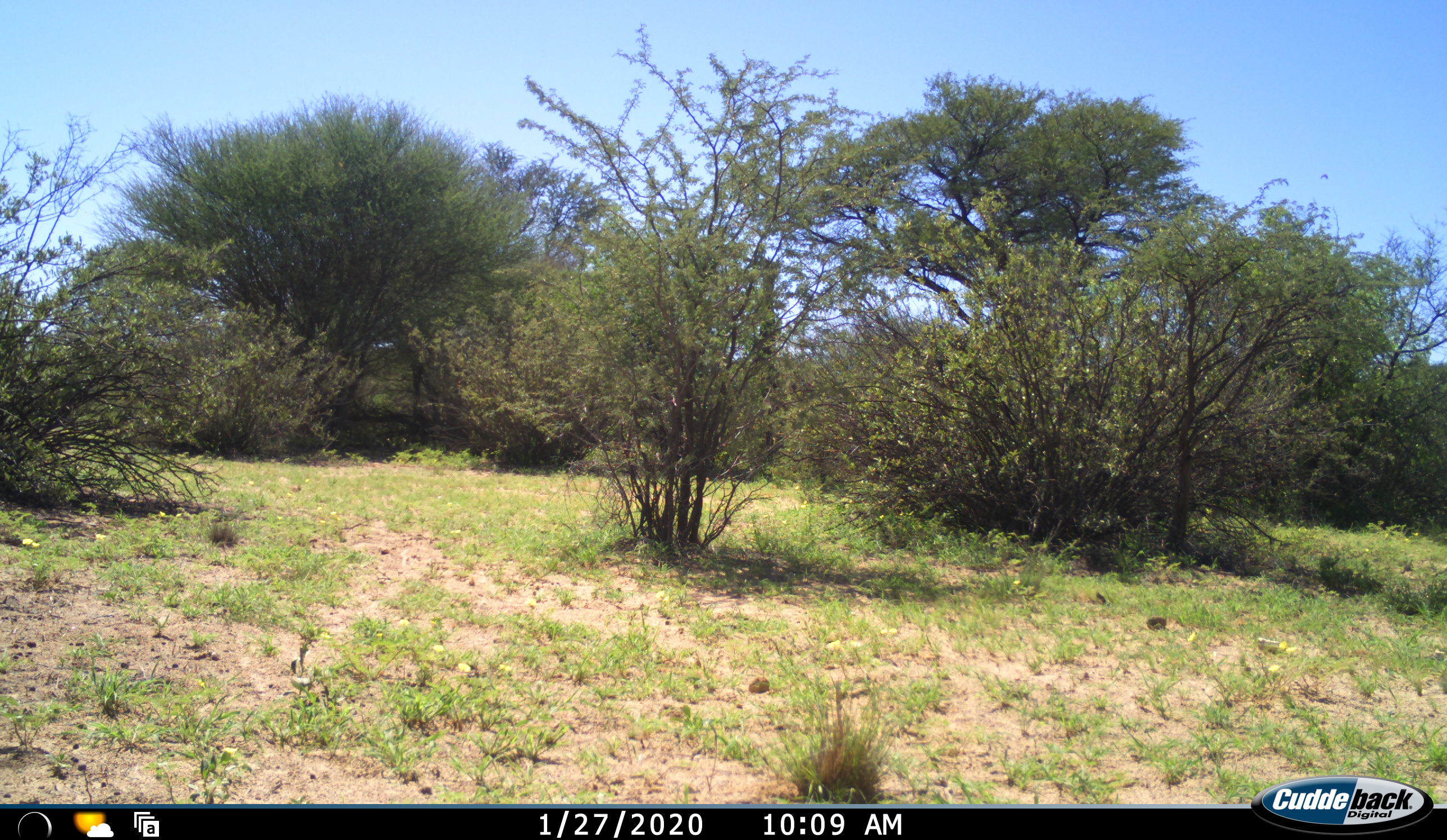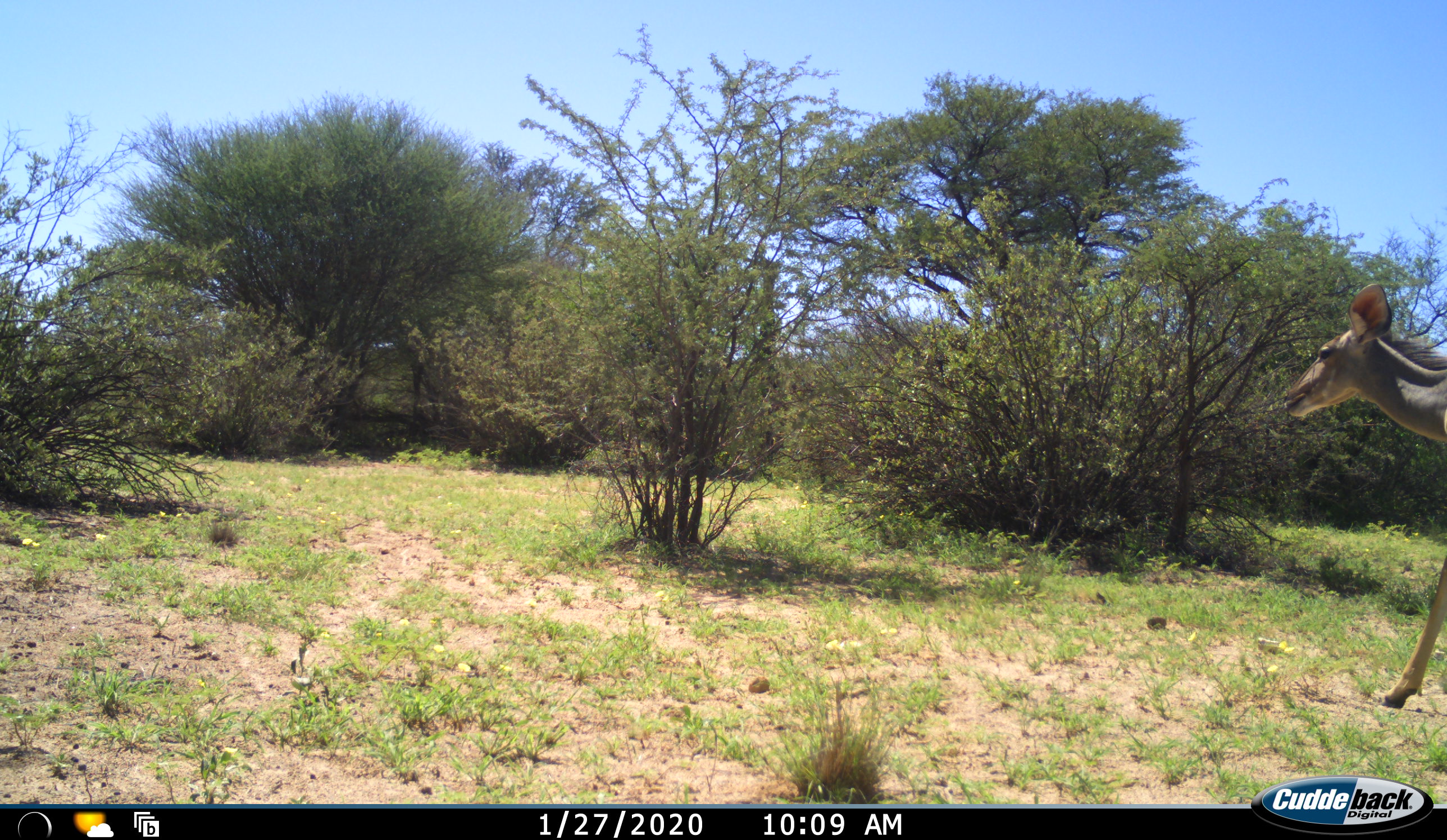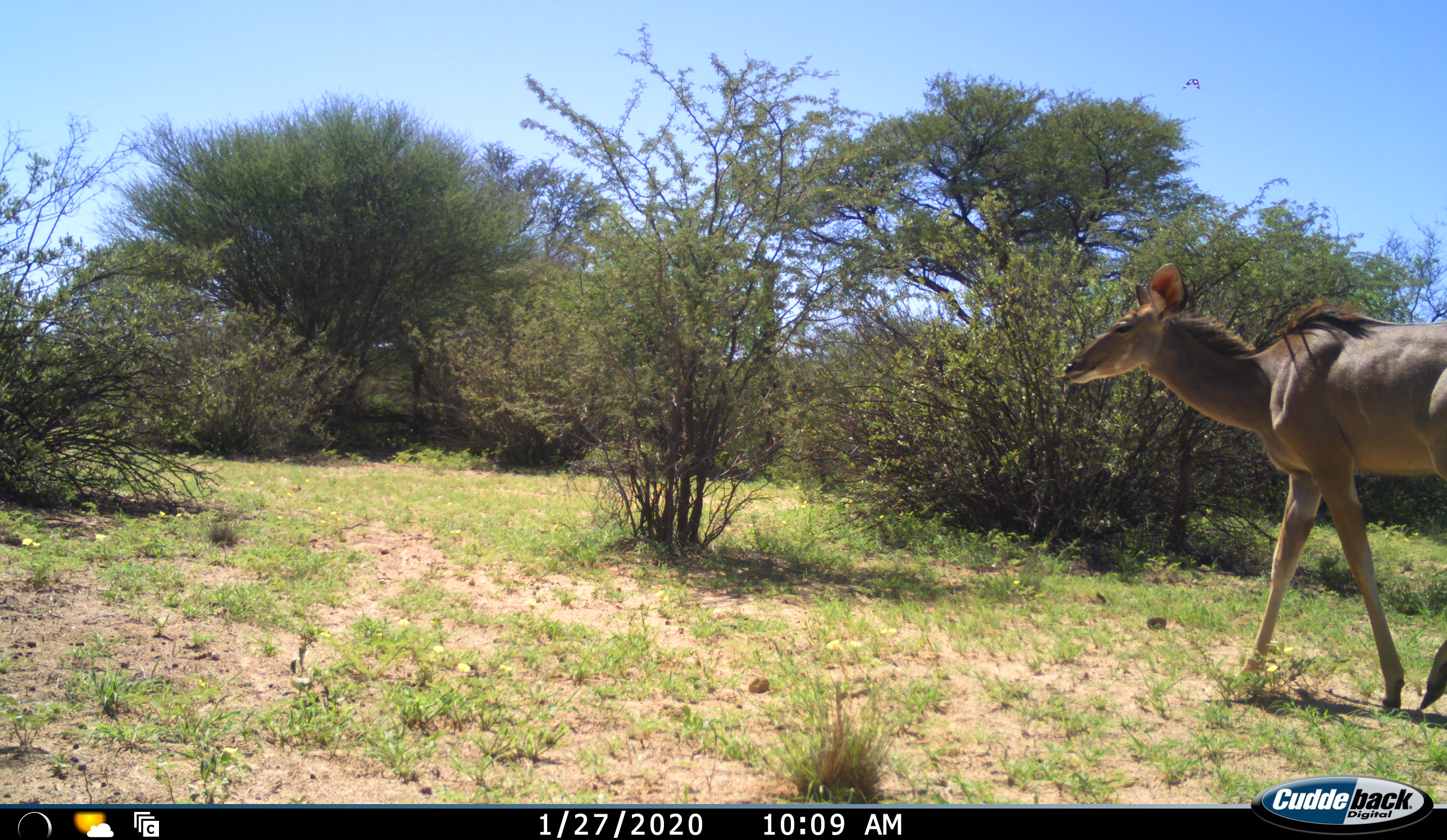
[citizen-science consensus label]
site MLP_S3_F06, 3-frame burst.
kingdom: Animalia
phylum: Chordata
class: Mammalia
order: Artiodactyla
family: Bovidae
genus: Tragelaphus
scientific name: Tragelaphus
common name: kudu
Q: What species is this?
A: Kudu (Tragelaphus).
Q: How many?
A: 1.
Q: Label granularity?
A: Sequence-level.